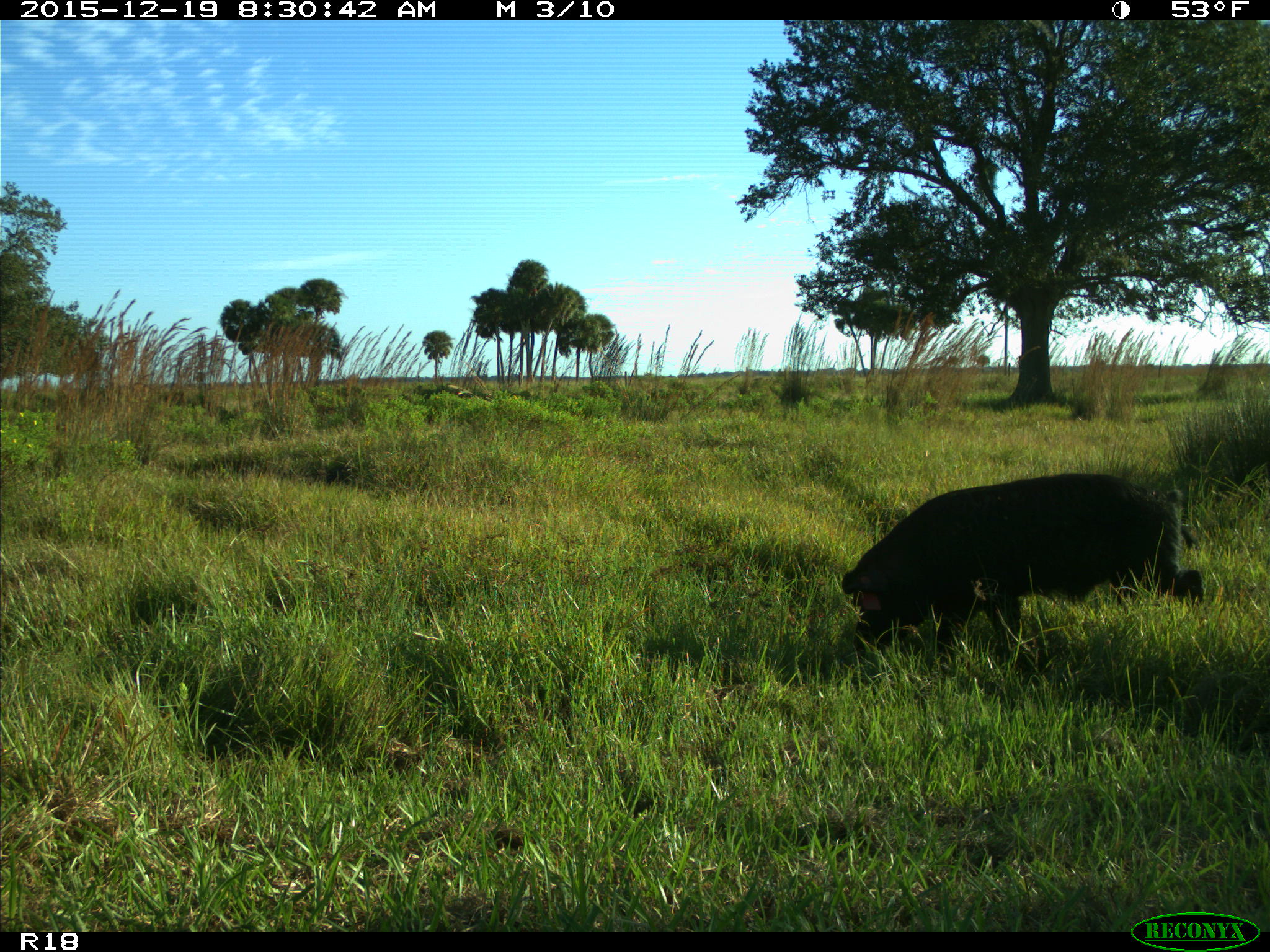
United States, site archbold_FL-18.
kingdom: Animalia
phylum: Chordata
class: Mammalia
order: Artiodactyla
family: Suidae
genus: Sus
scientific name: Sus scrofa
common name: wild boar